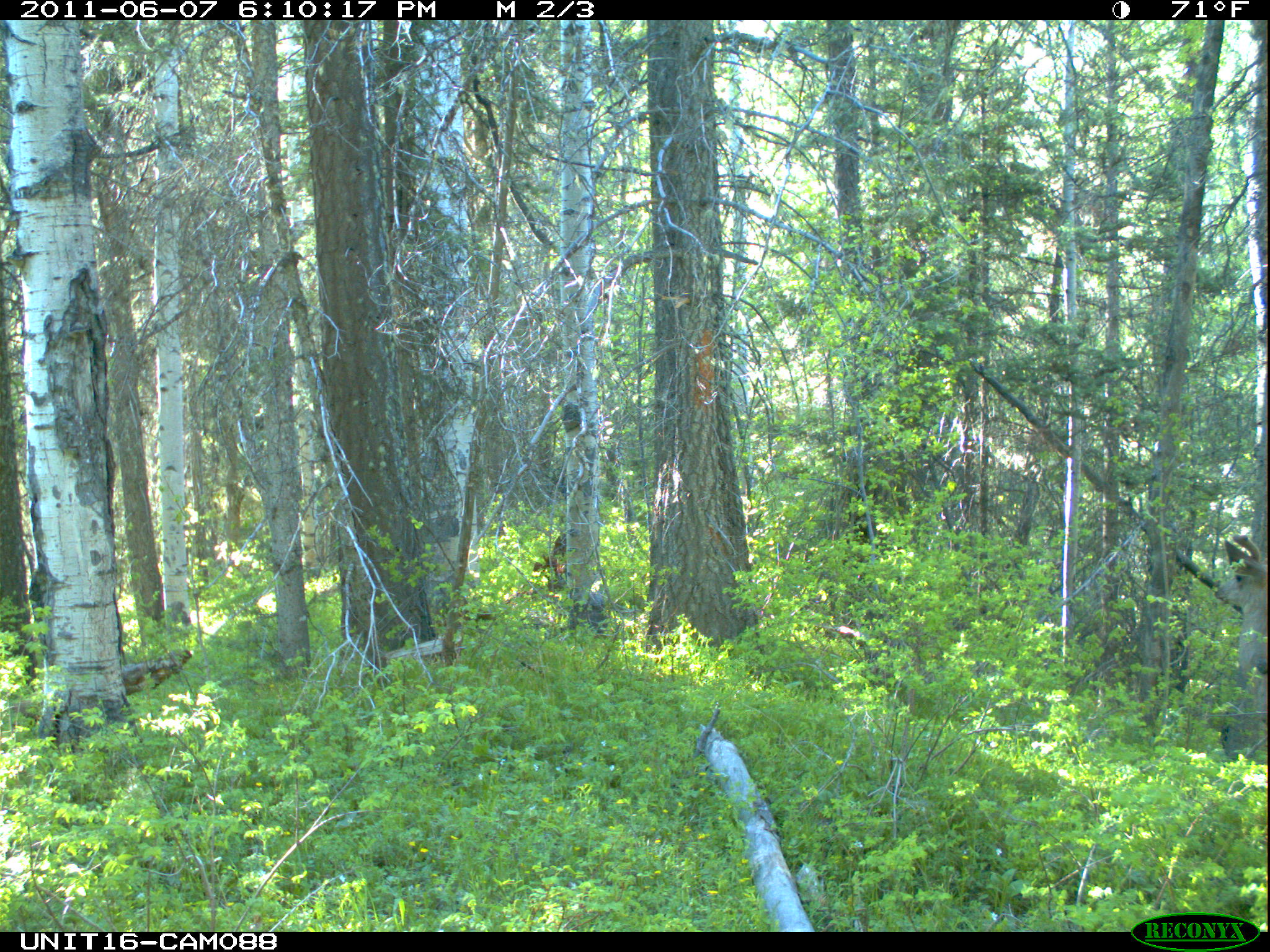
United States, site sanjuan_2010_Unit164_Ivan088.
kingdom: Animalia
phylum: Chordata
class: Mammalia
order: Artiodactyla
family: Cervidae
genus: Odocoileus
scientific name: Odocoileus hemionus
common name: mule deer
Odocoileus hemionus (mule deer).